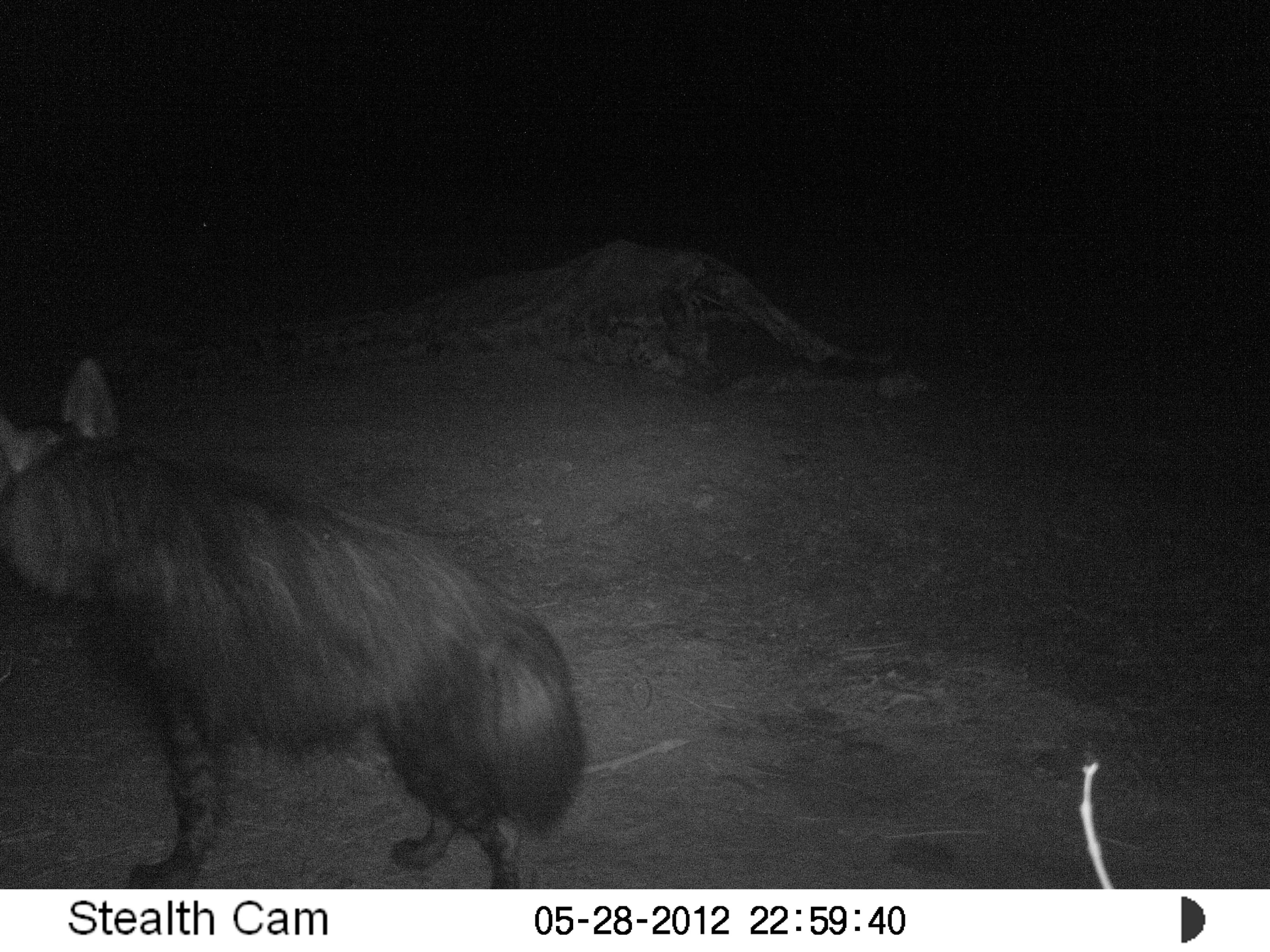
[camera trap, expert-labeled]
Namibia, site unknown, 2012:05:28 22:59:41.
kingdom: Animalia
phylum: Chordata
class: Mammalia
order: Carnivora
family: Hyaenidae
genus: Parahyaena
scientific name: Parahyaena brunnea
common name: brown hyena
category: hyaena brunnea